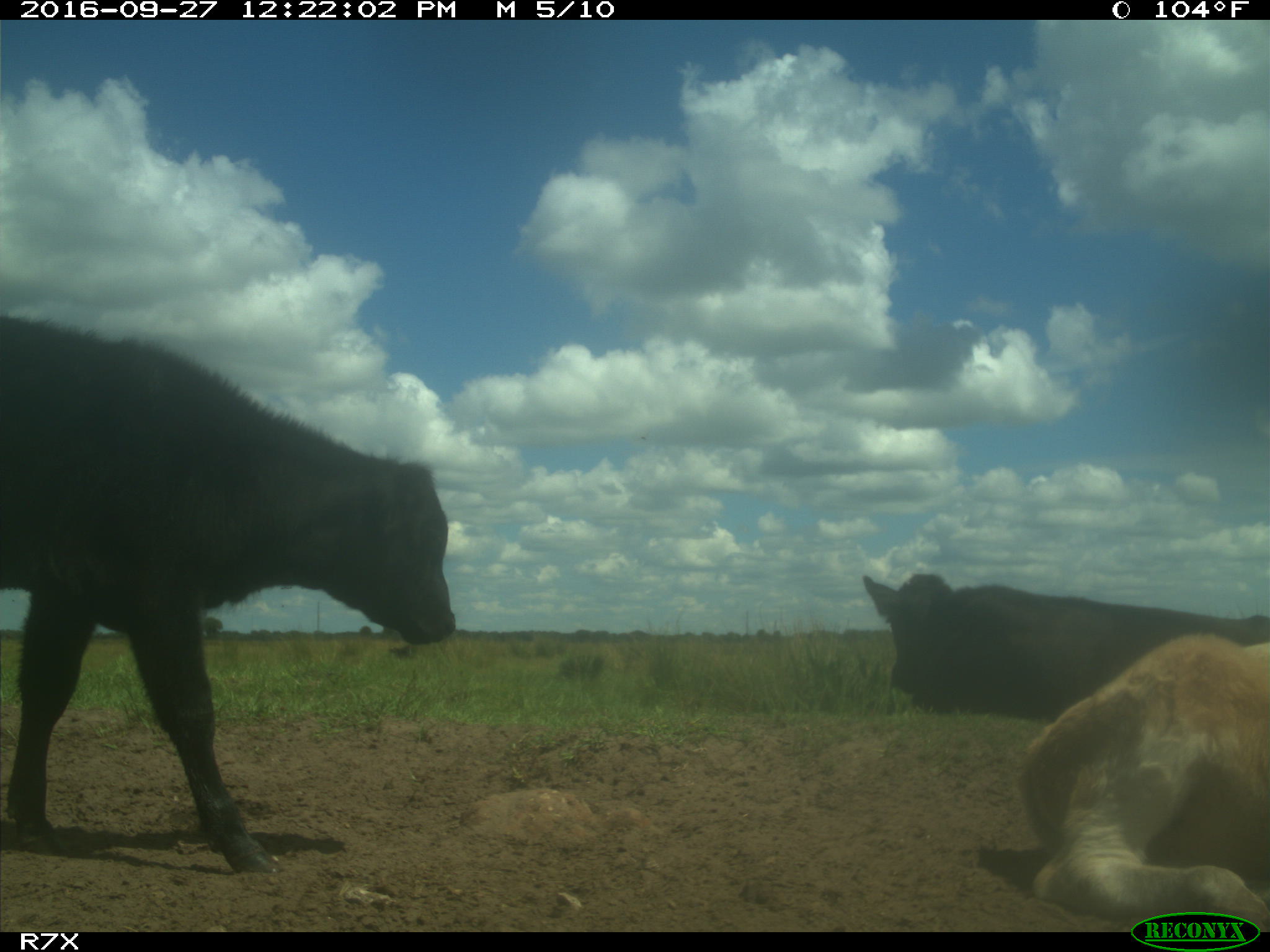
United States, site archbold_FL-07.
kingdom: Animalia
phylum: Chordata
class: Mammalia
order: Artiodactyla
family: Bovidae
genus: Bos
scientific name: Bos taurus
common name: domestic cow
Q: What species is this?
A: Bos taurus (domestic cow).